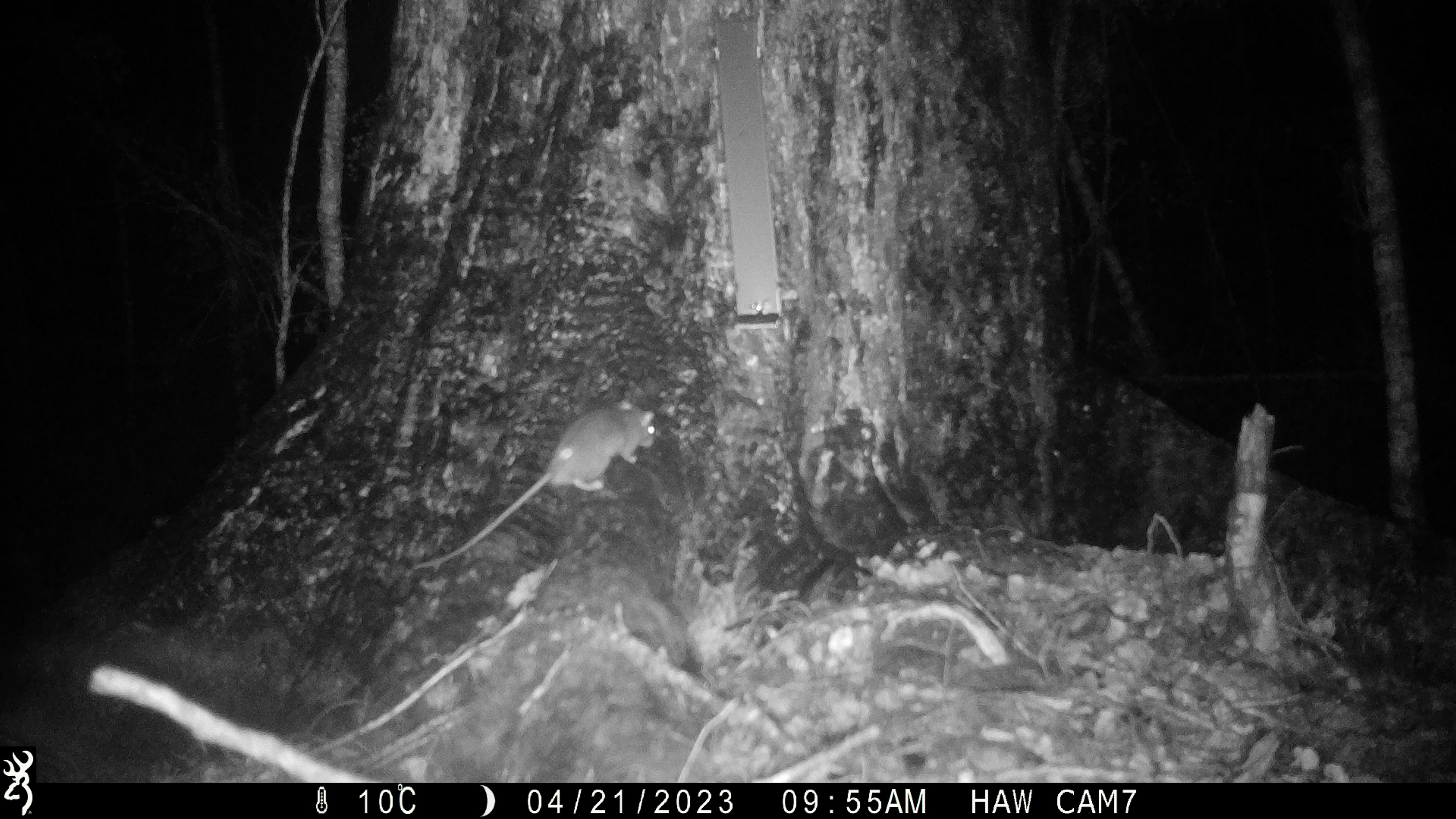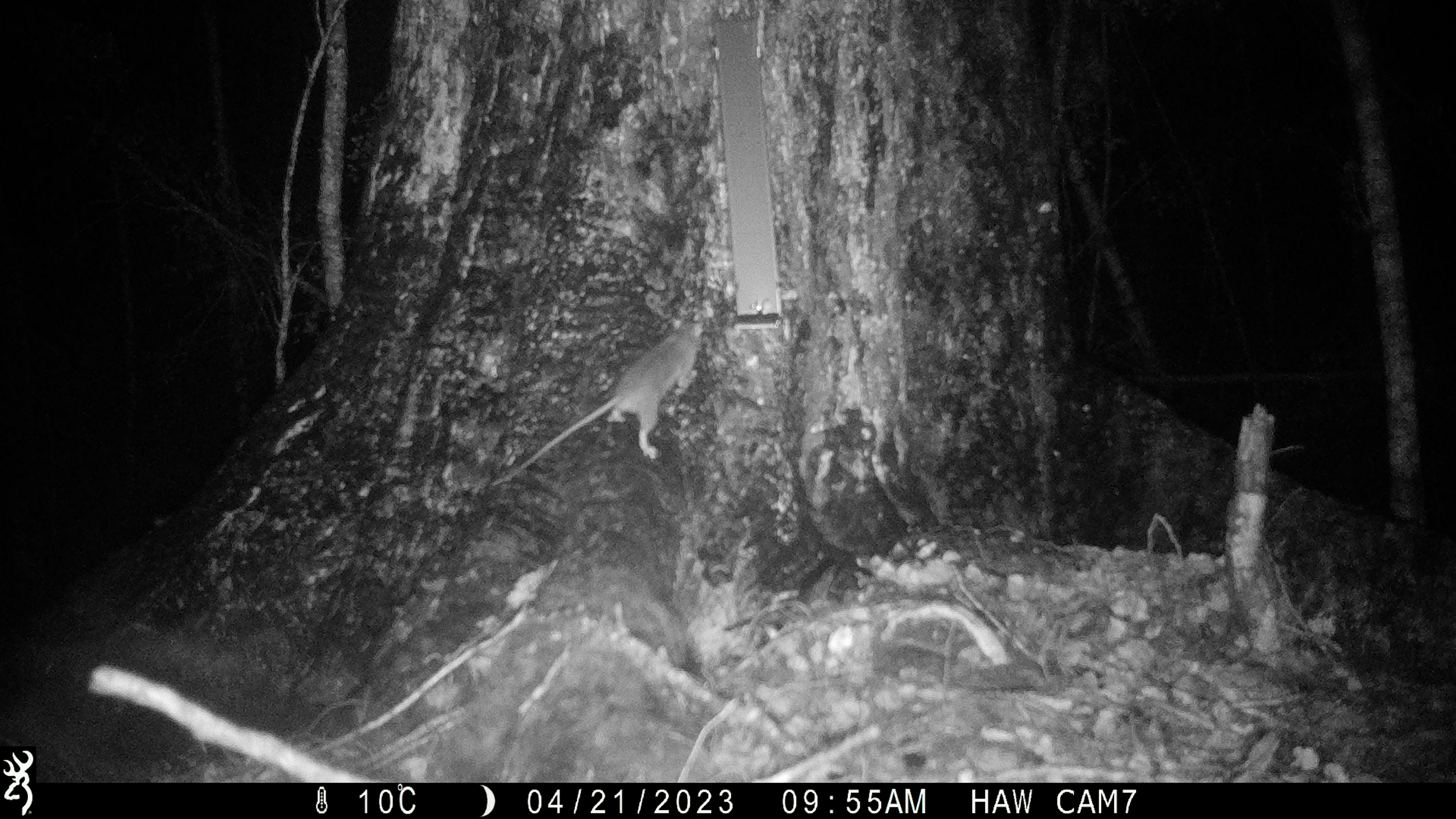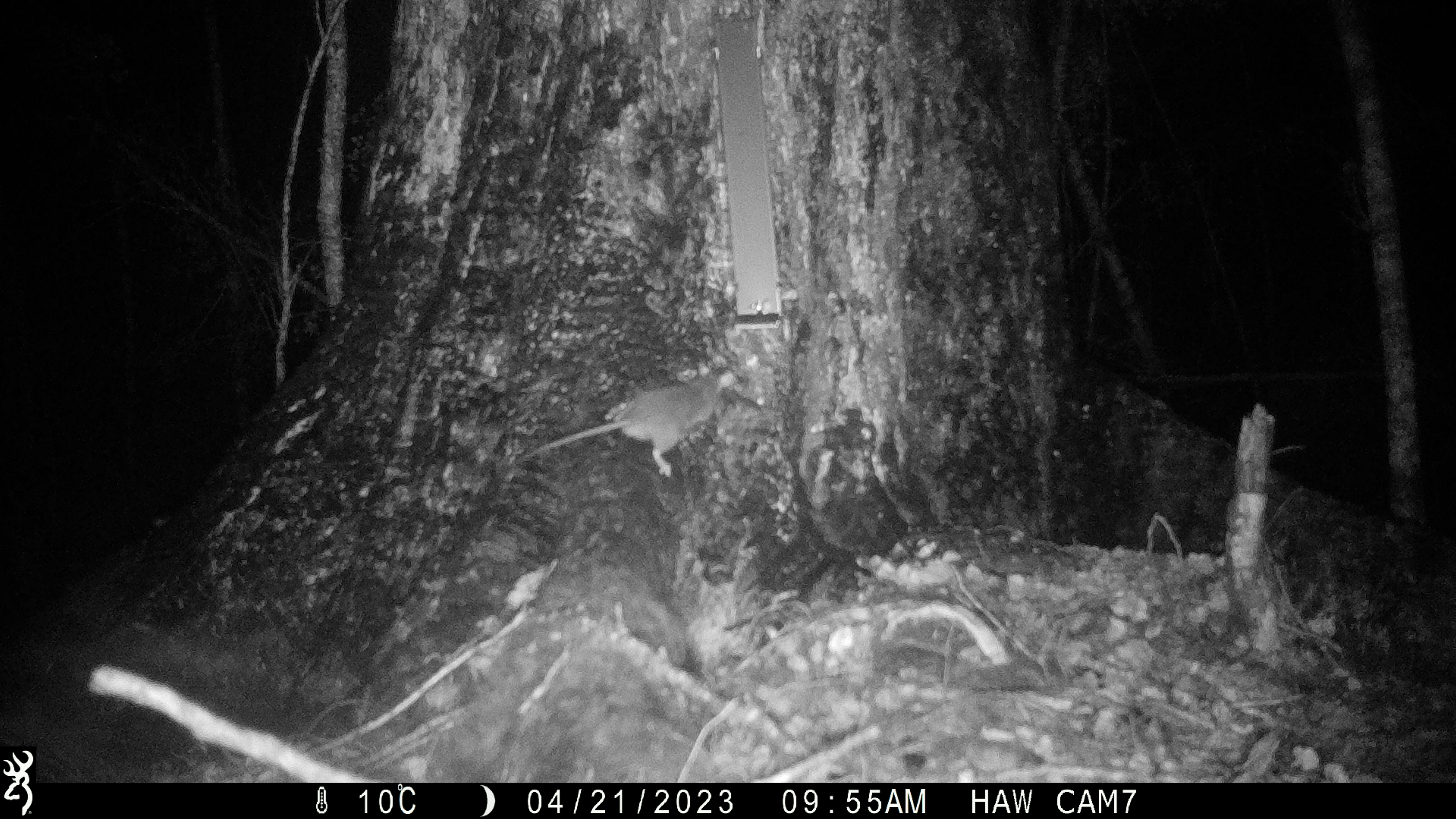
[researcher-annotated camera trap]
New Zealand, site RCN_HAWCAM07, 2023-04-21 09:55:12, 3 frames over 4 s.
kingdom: Animalia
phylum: Chordata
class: Mammalia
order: Rodentia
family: Muridae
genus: Rattus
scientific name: Rattus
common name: rat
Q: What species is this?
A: Rat (Rattus).